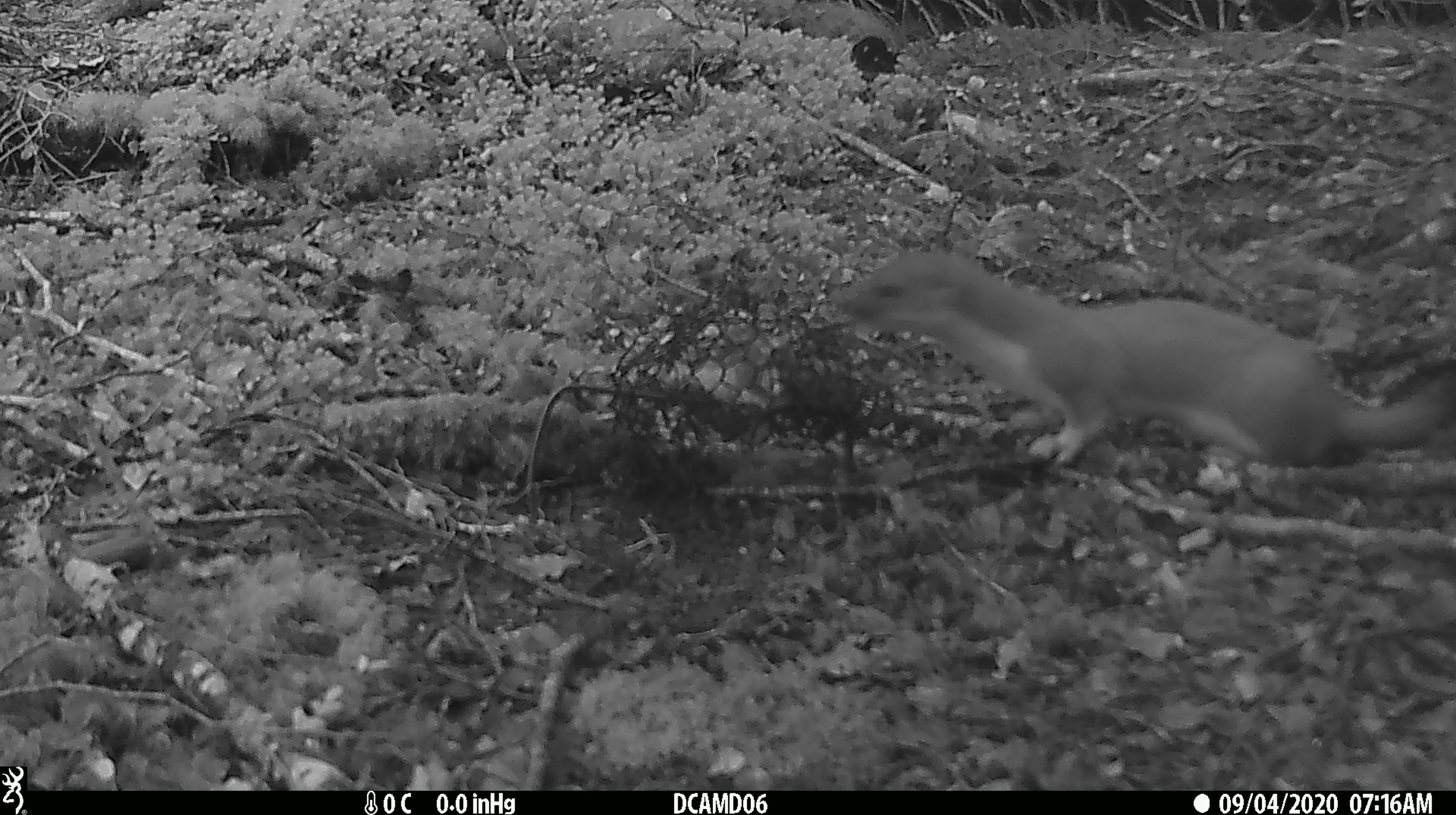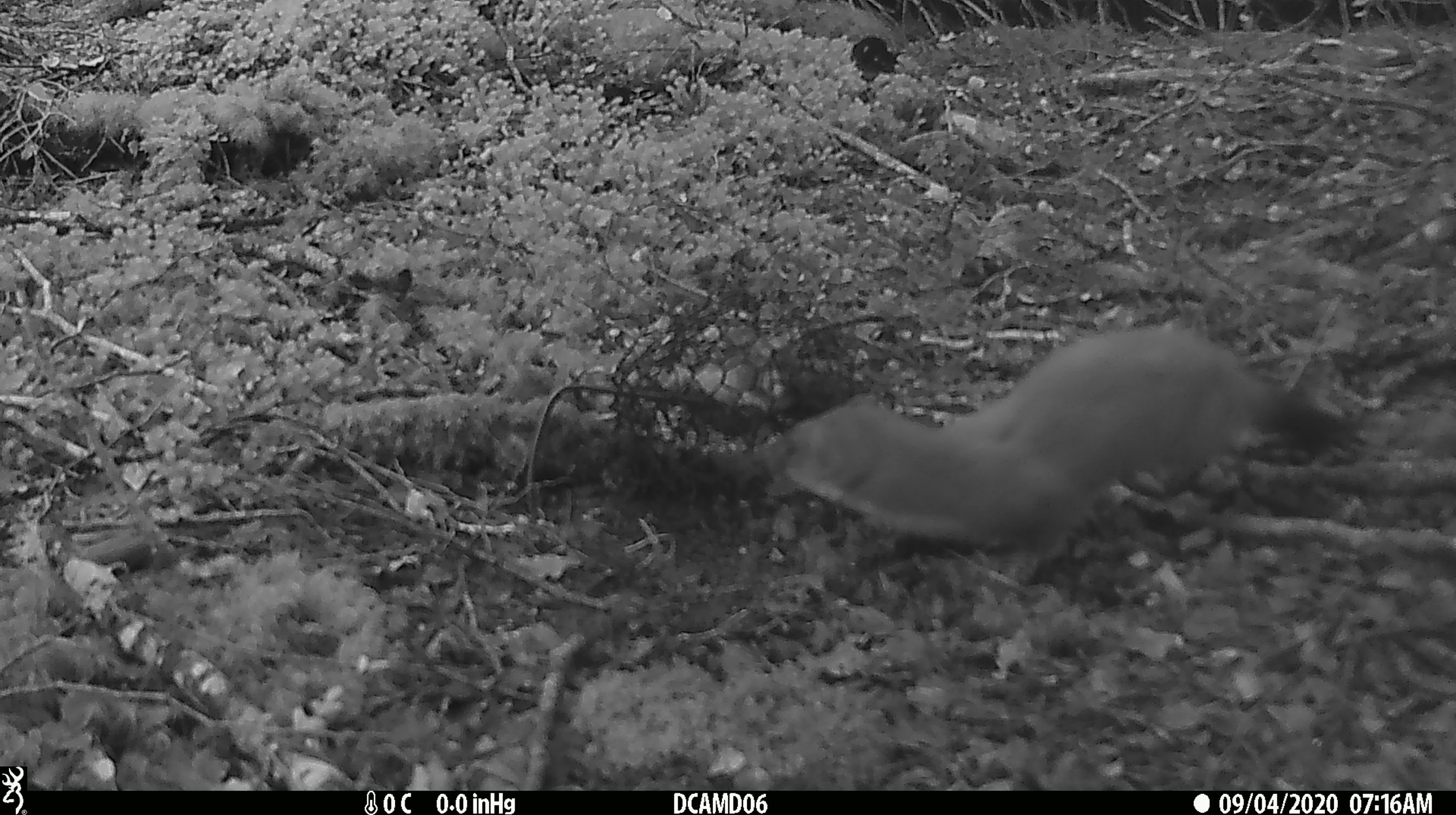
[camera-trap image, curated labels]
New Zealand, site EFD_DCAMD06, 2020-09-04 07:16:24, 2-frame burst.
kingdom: Animalia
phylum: Chordata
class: Mammalia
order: Carnivora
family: Mustelidae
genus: Mustela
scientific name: Mustela erminea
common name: stoat